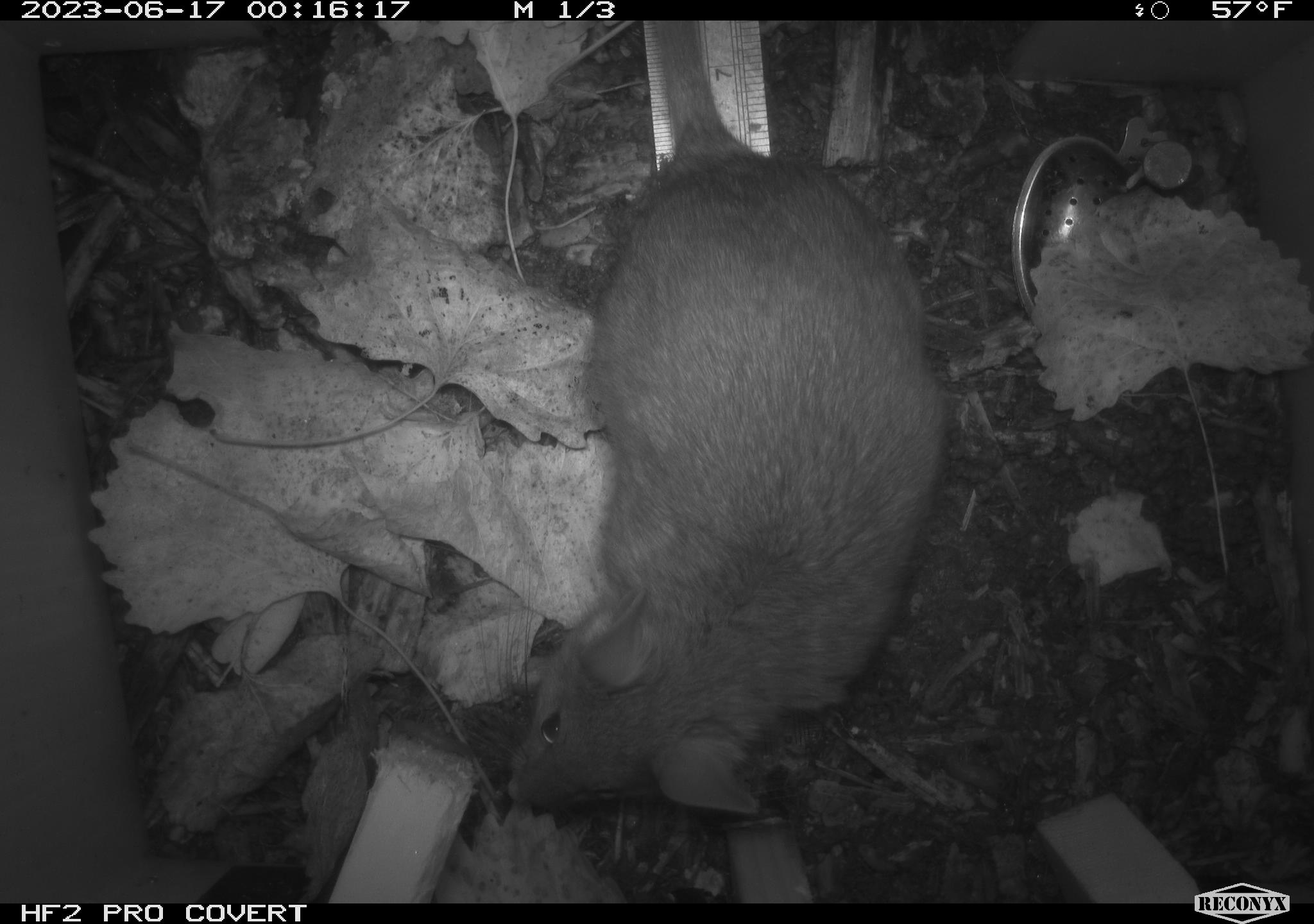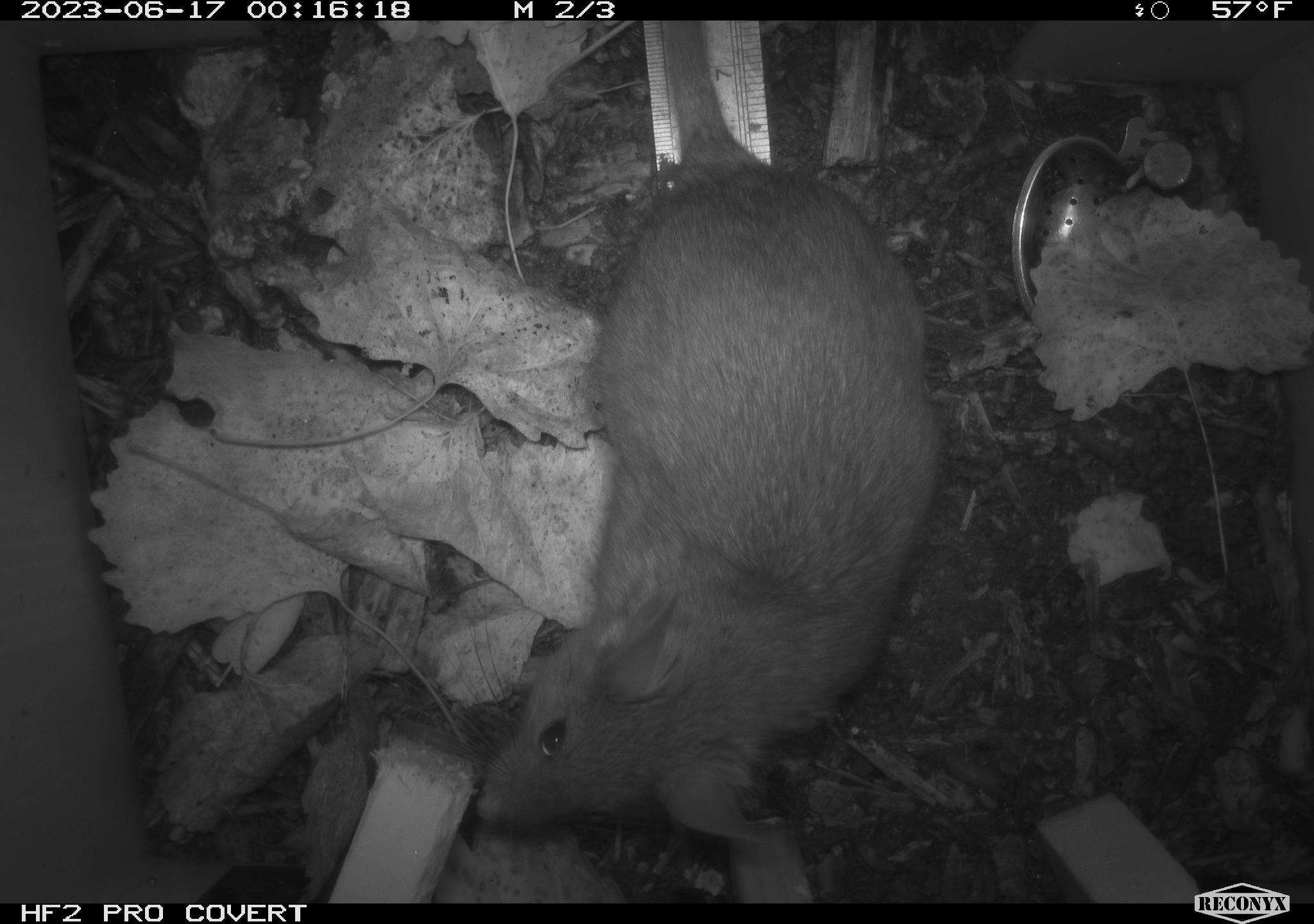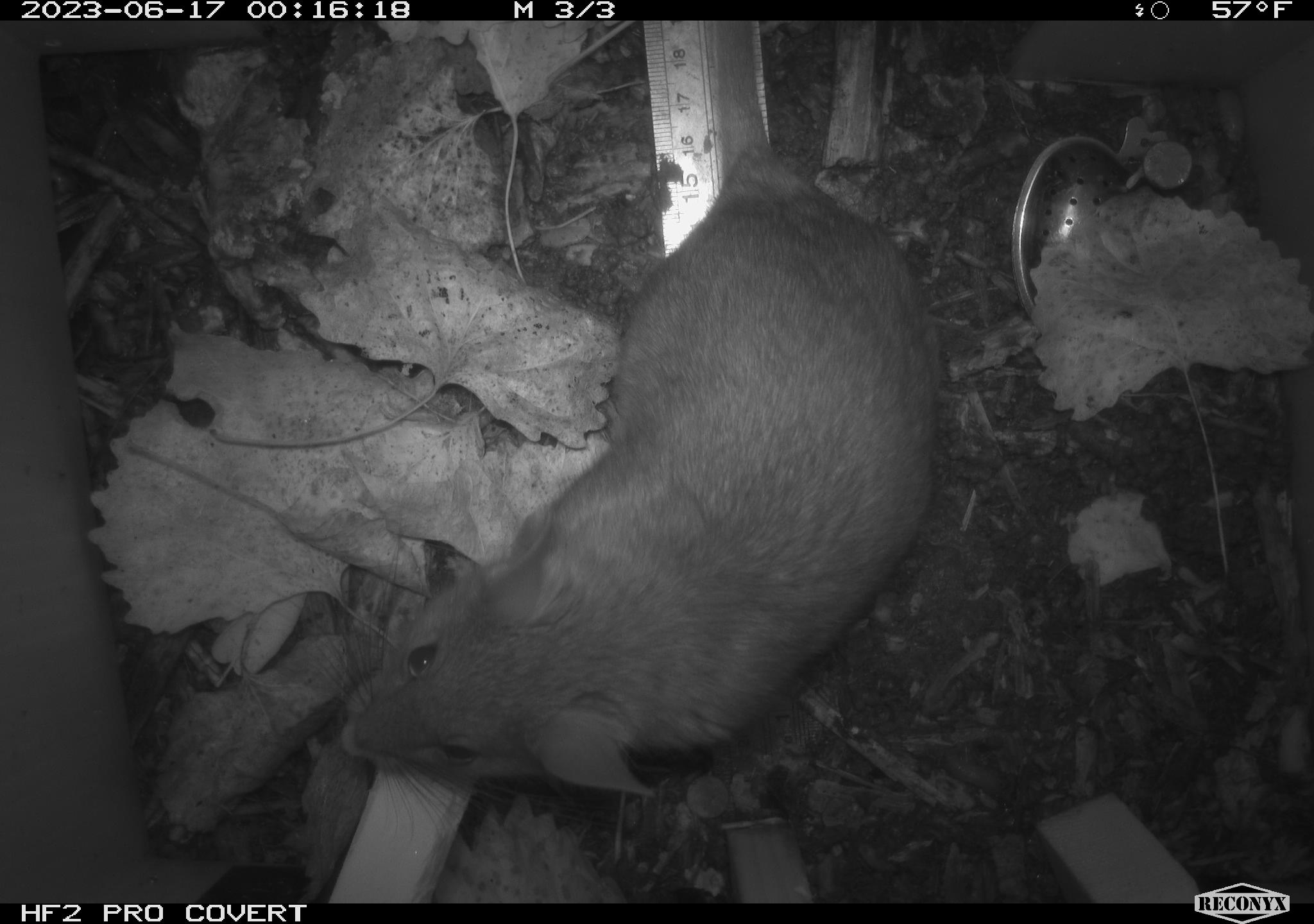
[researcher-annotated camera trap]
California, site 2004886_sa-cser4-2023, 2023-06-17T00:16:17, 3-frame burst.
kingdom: Animalia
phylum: Chordata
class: Mammalia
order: Rodentia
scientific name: Rodentia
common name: woodrat or rat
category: woodrat or rat species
Woodrat or rat species (woodrat or rat) (Rodentia).